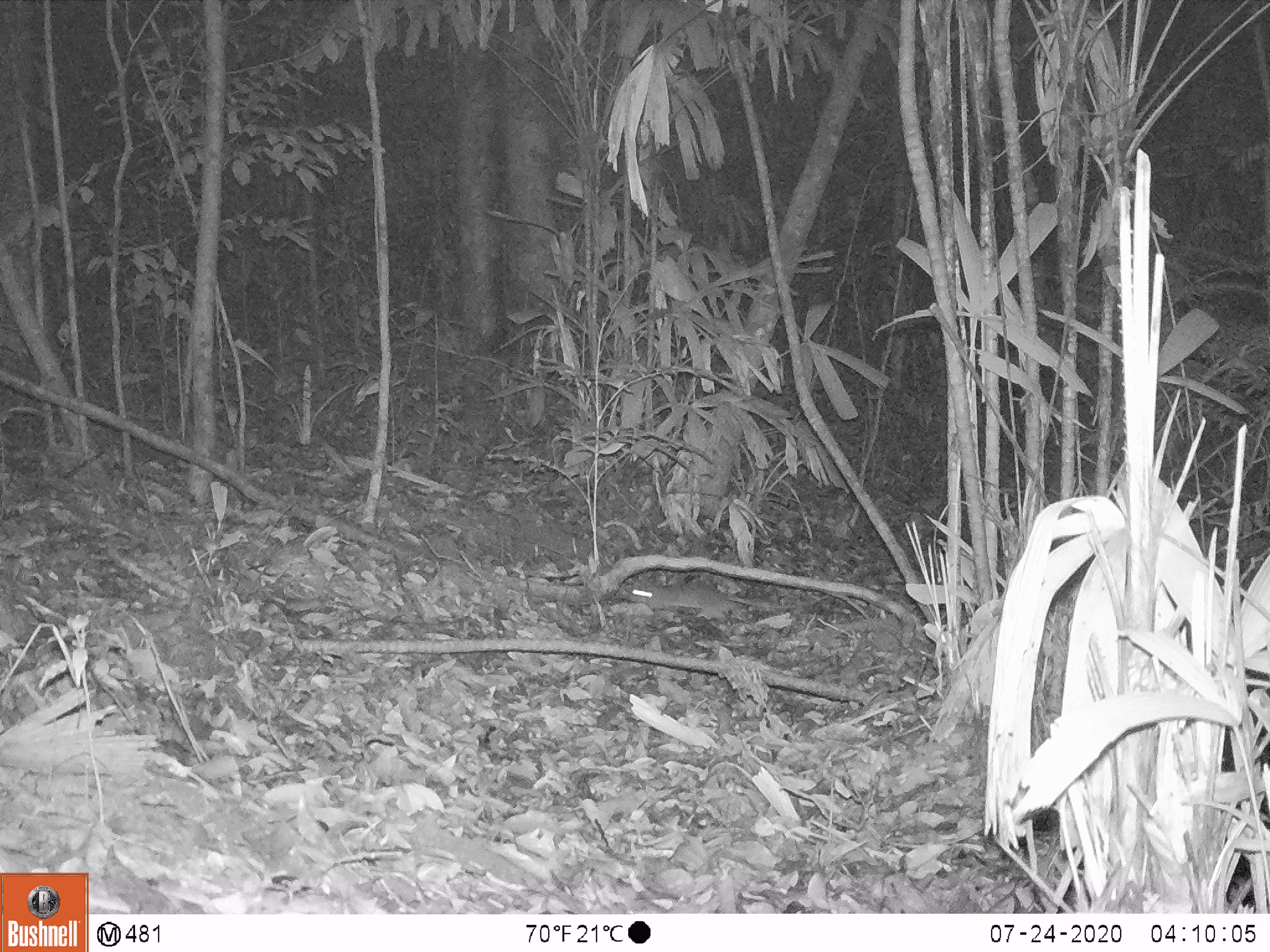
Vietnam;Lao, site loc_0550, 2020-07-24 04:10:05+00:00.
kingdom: Animalia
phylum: Chordata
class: Mammalia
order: Rodentia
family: Muridae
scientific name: Muridae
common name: old-world mice and rats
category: unidentified murid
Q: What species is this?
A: Unidentified murid (old-world mice and rats) (Muridae).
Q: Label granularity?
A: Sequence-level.